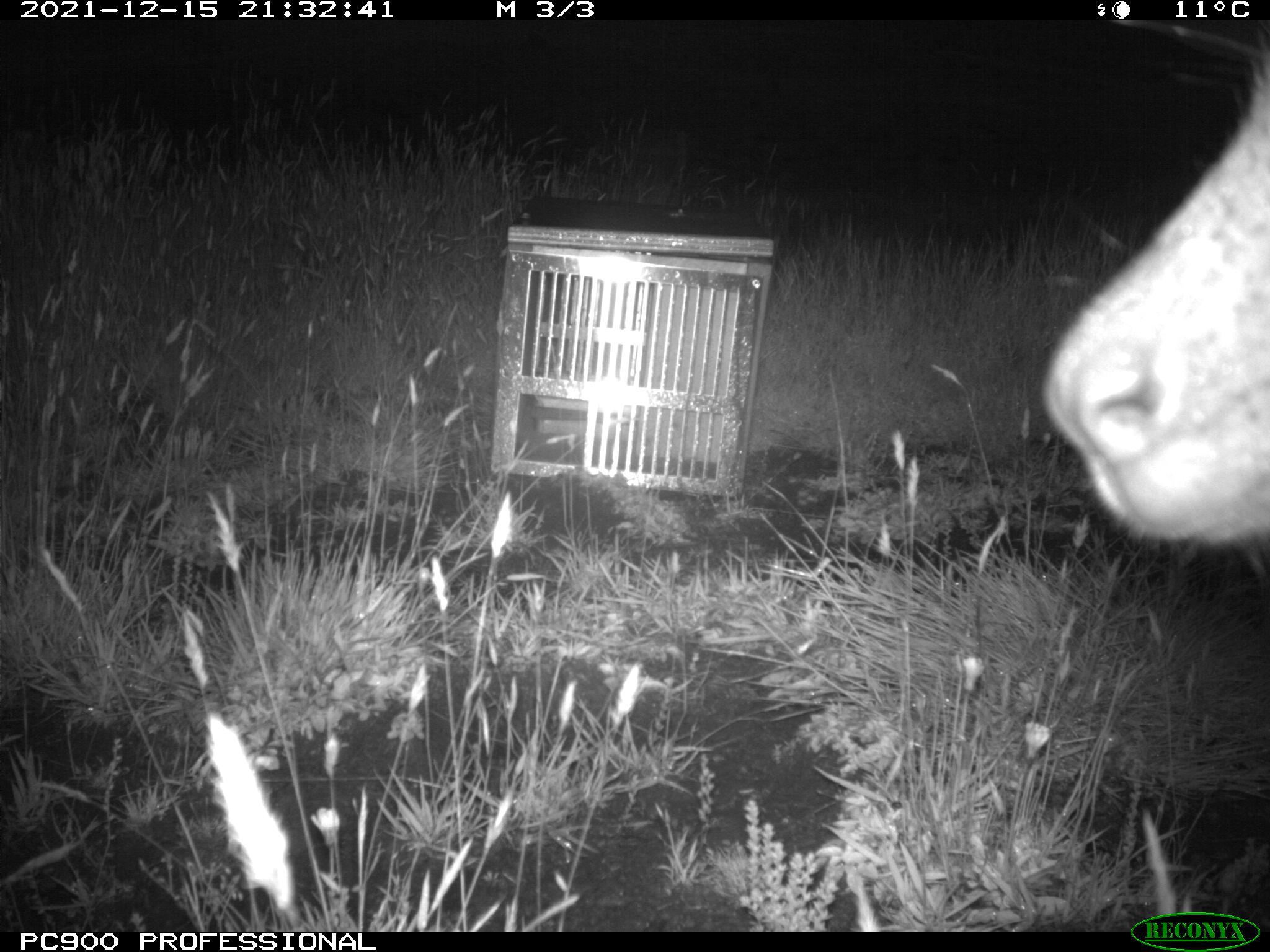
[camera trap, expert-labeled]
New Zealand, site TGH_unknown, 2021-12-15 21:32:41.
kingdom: Animalia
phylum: Chordata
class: Mammalia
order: Diprotodontia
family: Macropodidae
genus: Notamacropus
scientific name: Notamacropus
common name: wallaby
Wallaby (Notamacropus).